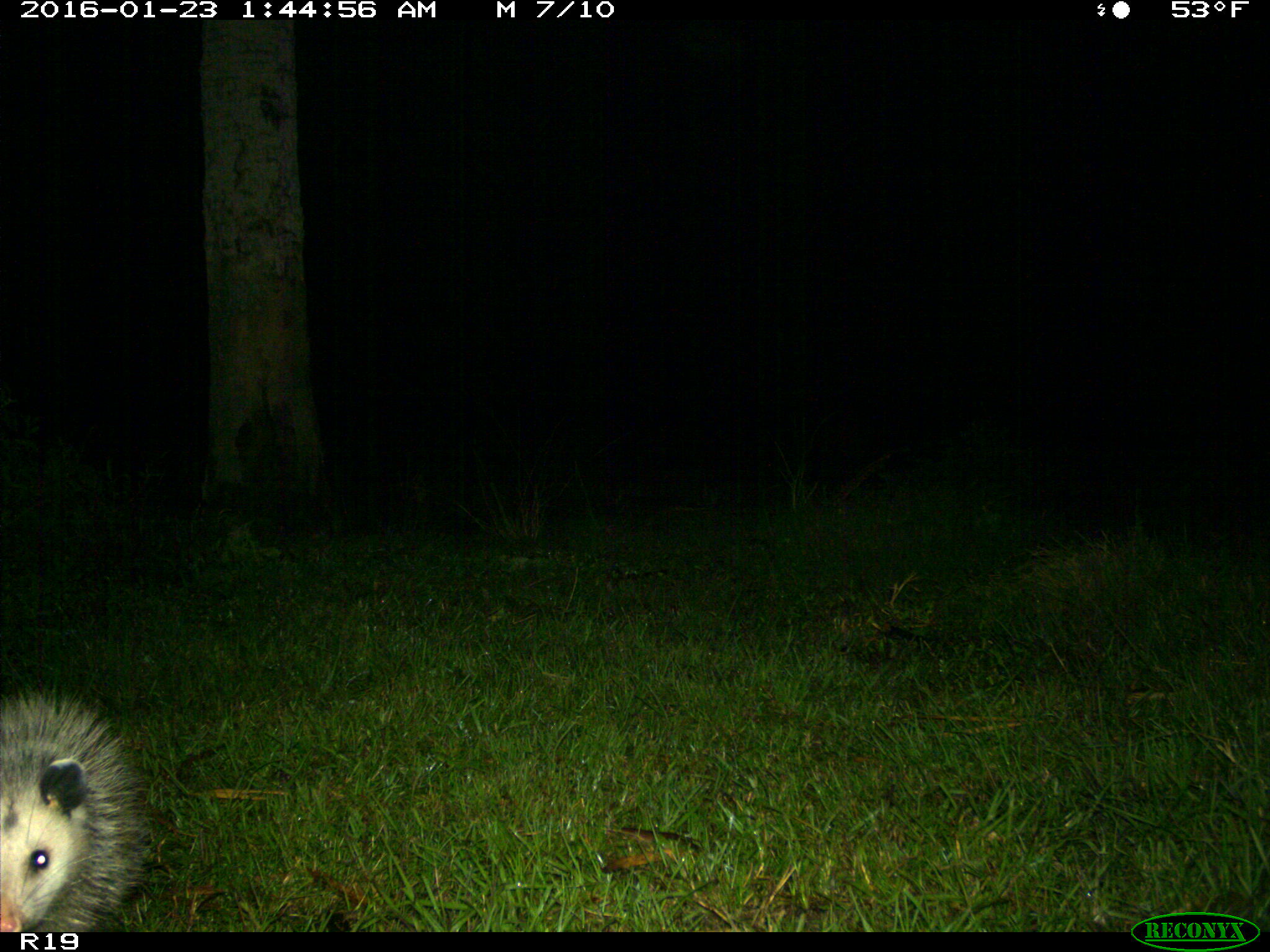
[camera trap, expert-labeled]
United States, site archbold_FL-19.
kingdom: Animalia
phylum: Chordata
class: Mammalia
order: Didelphimorphia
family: Didelphidae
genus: Didelphis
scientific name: Didelphis virginiana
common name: virginia opossum